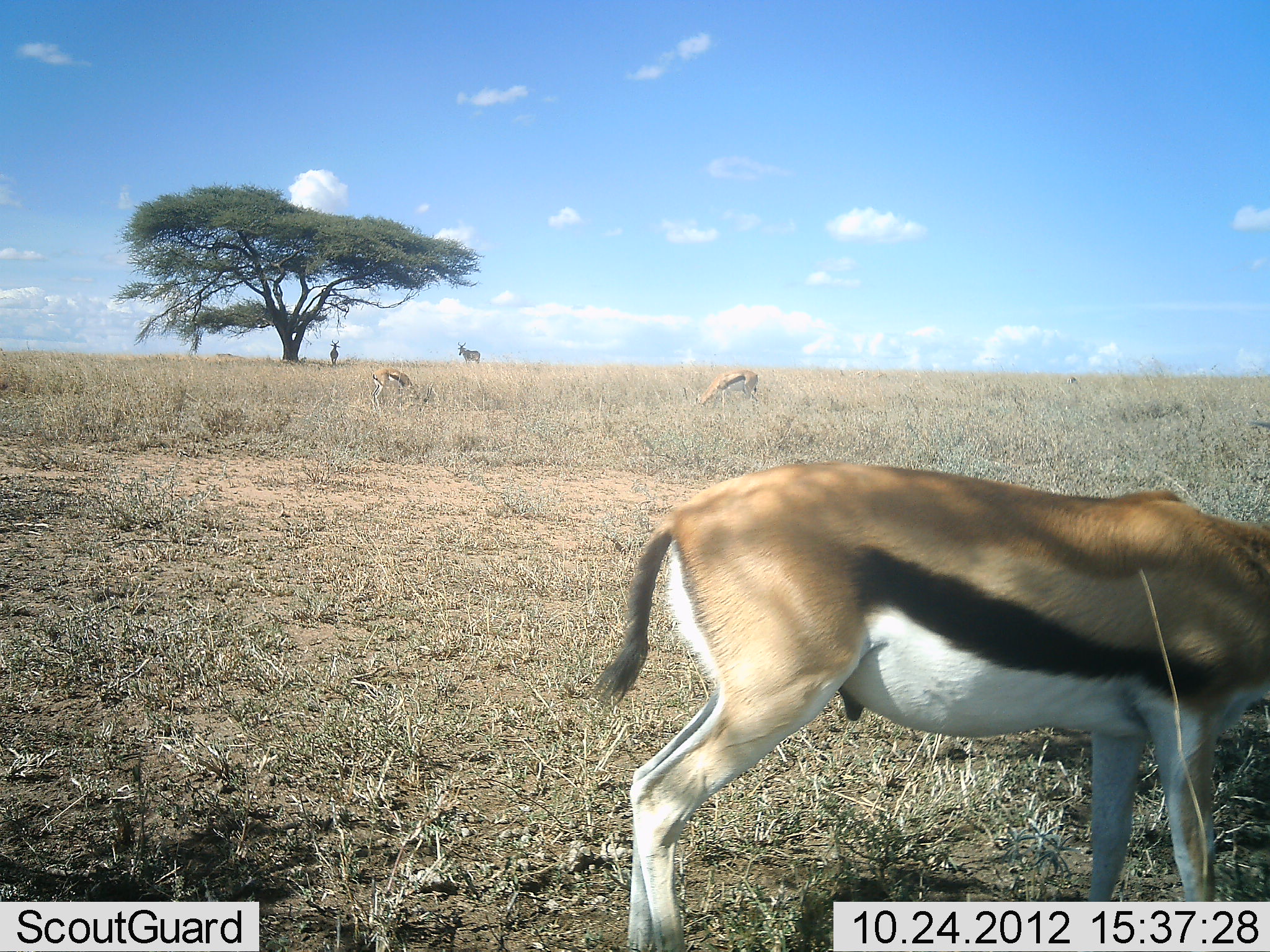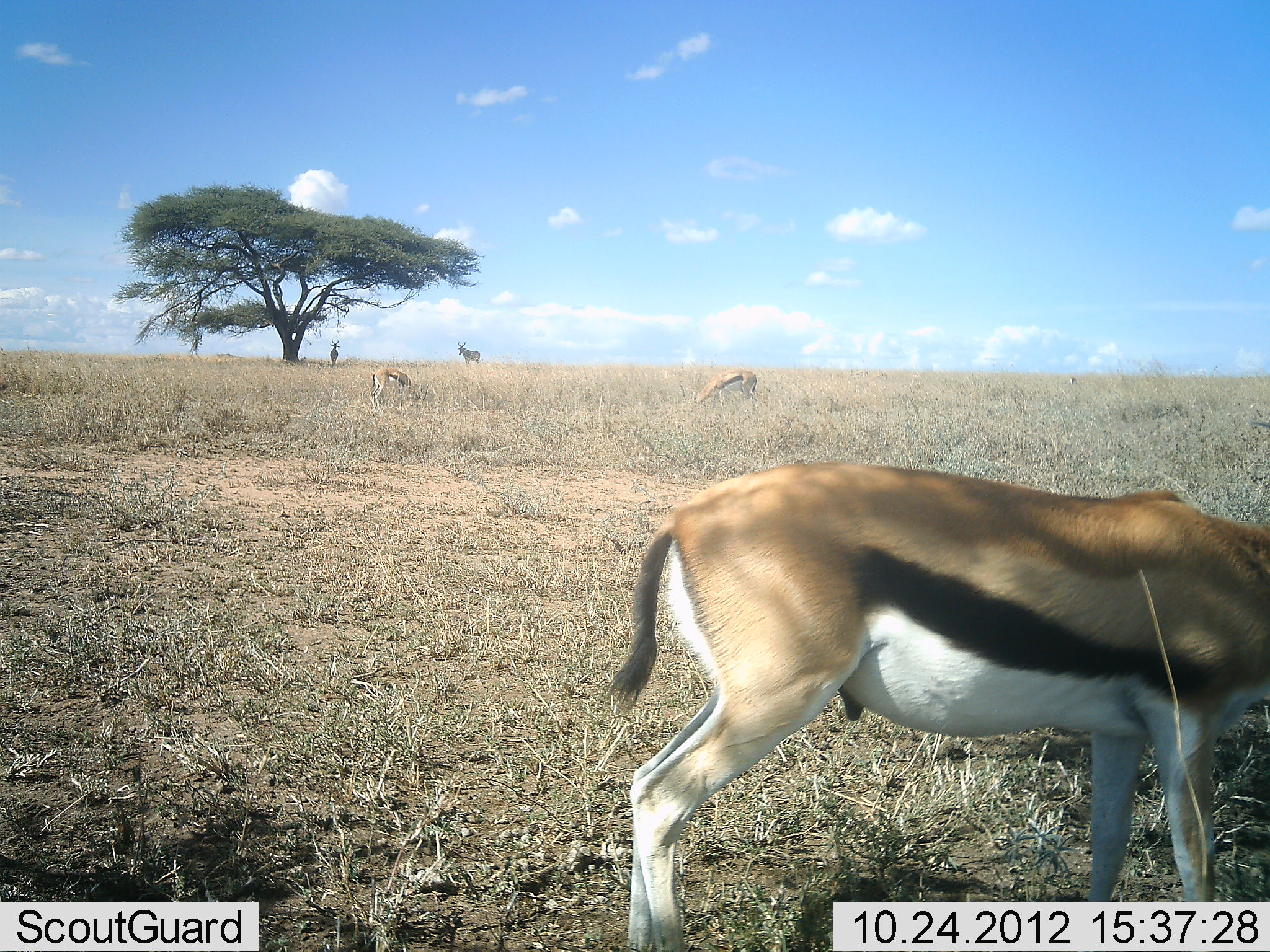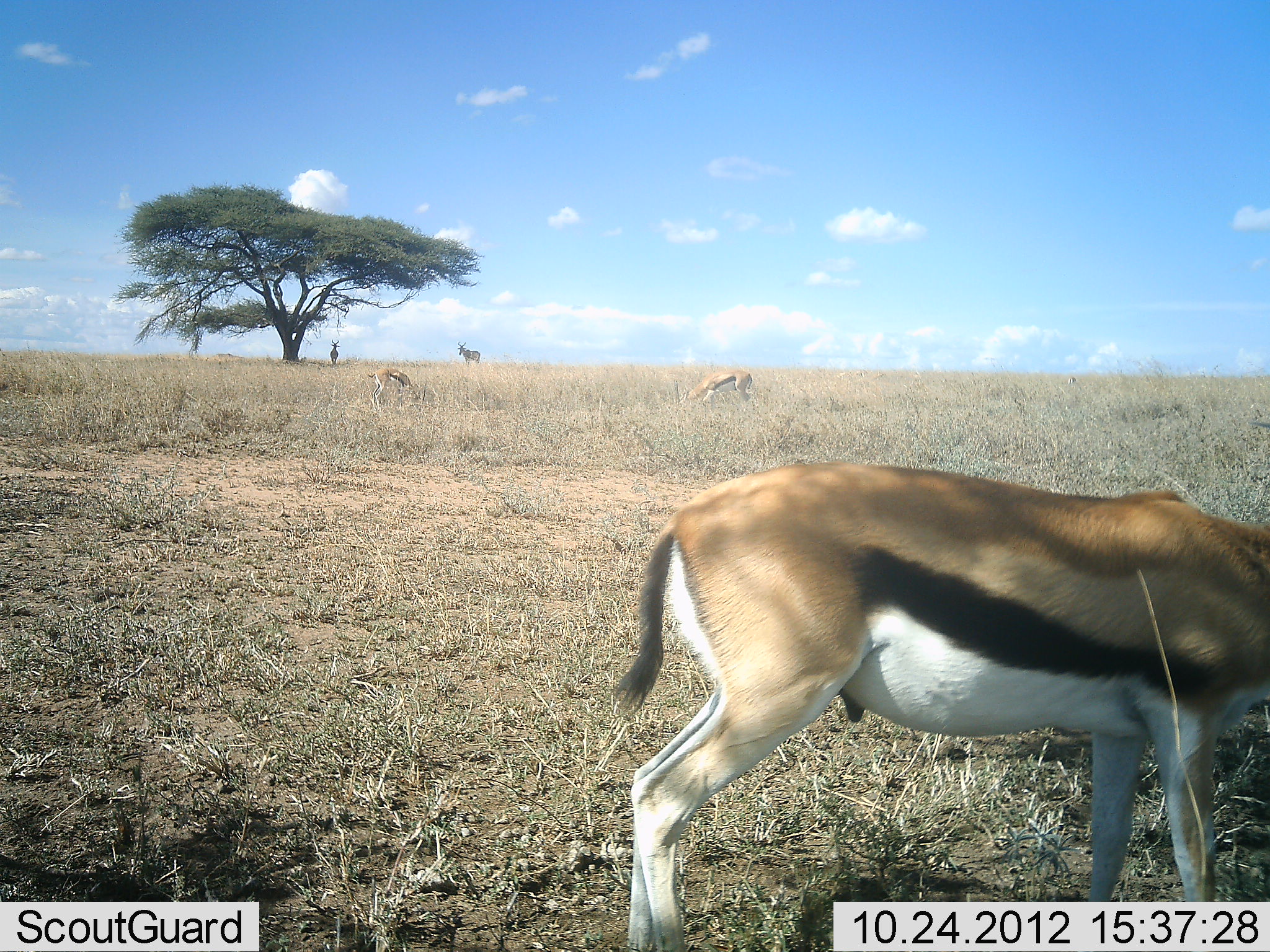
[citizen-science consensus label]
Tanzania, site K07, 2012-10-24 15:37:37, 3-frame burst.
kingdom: Animalia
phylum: Chordata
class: Mammalia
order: Artiodactyla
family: Bovidae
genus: Eudorcas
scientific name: Eudorcas thomsonii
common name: thomson's gazelle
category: gazellethomsons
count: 4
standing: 67%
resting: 0%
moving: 0%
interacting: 0%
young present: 0%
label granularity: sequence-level